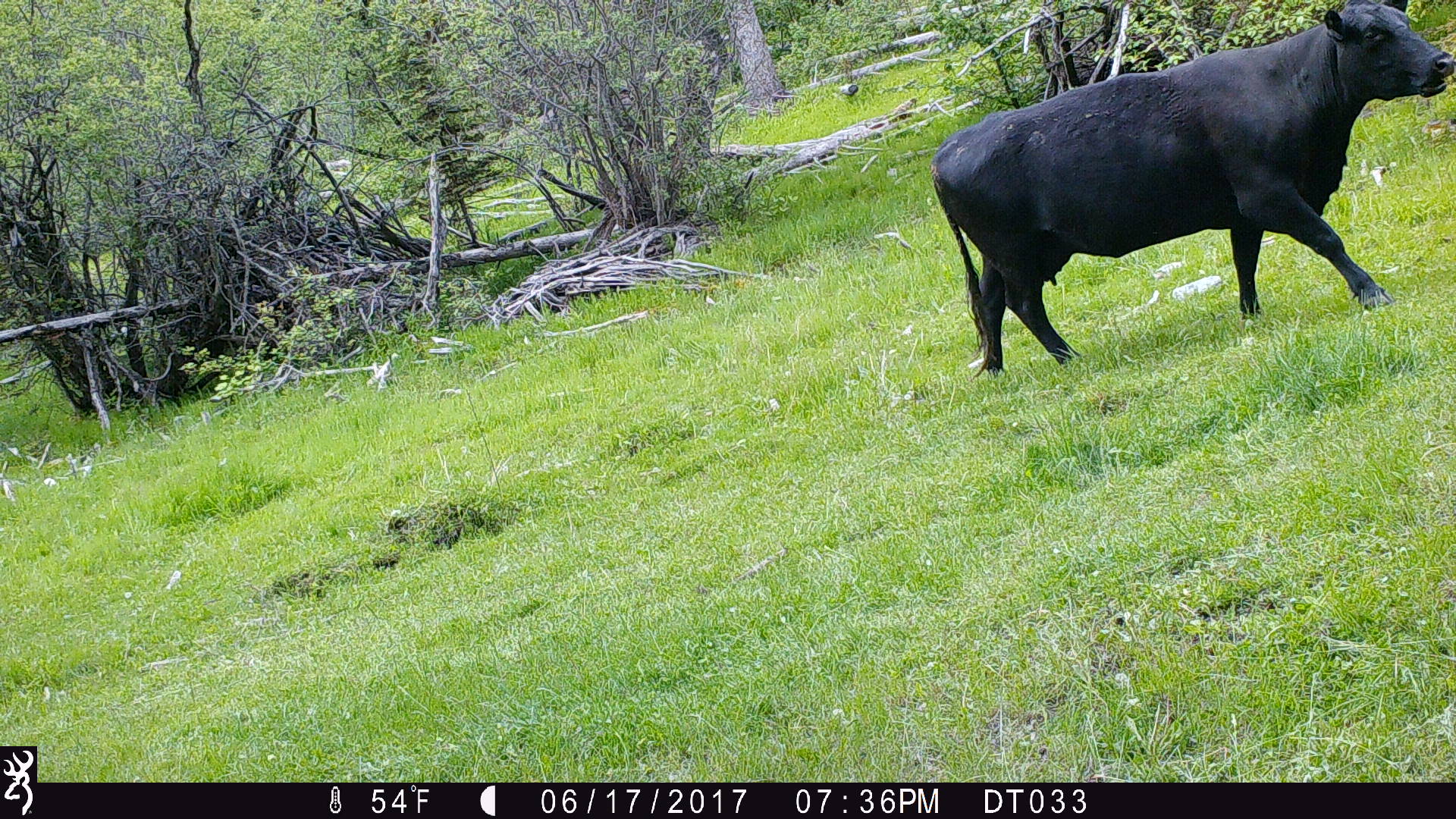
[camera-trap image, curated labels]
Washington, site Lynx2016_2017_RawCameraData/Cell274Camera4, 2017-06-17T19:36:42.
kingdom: Animalia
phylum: Chordata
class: Mammalia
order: Artiodactyla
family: Bovidae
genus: Bos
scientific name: Bos taurus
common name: domestic cattle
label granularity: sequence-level